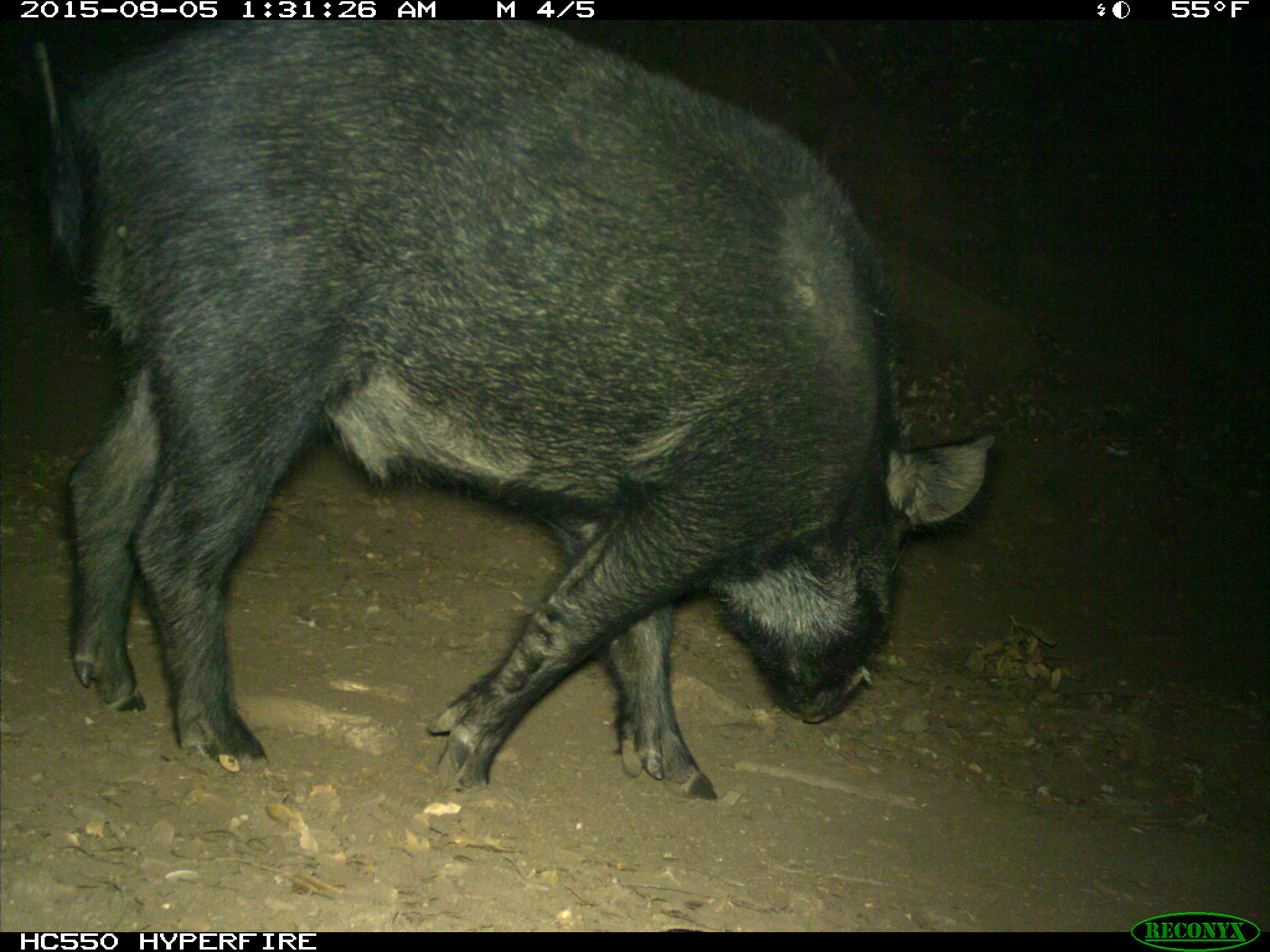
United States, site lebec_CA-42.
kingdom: Animalia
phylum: Chordata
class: Mammalia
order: Artiodactyla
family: Suidae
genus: Sus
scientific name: Sus scrofa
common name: wild boar